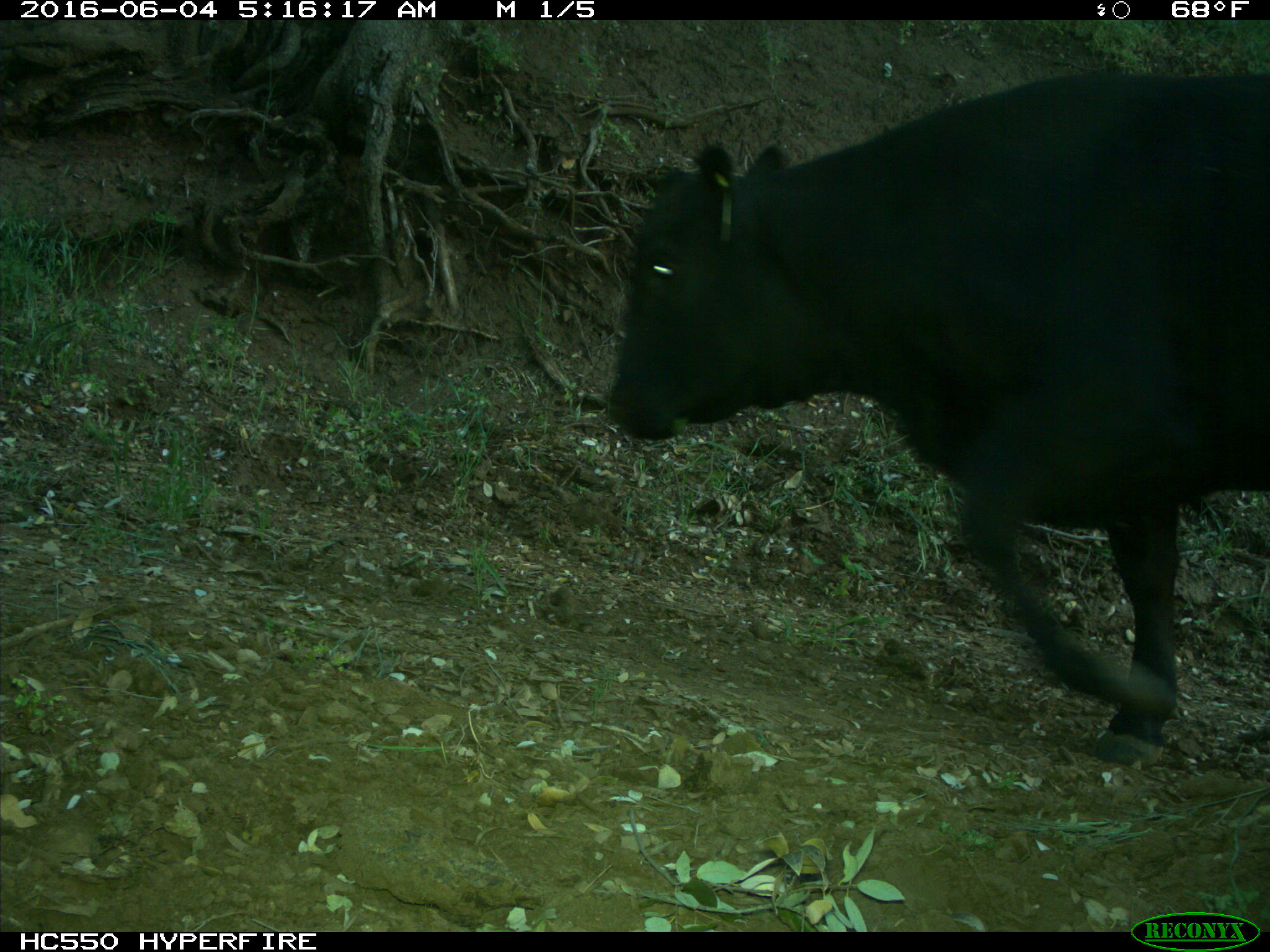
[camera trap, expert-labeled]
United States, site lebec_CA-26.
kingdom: Animalia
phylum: Chordata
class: Mammalia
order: Artiodactyla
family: Bovidae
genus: Bos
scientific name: Bos taurus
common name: domestic cow